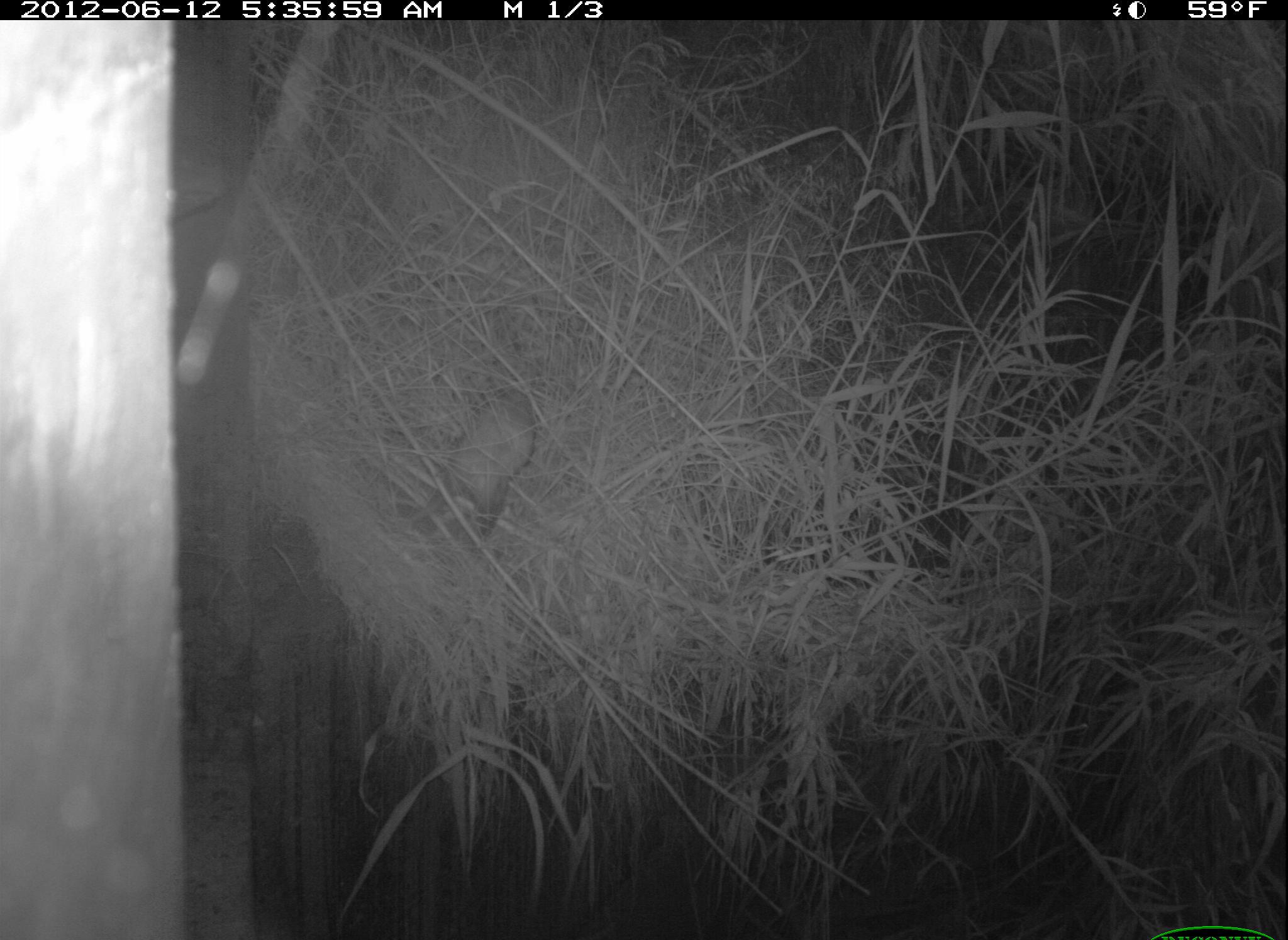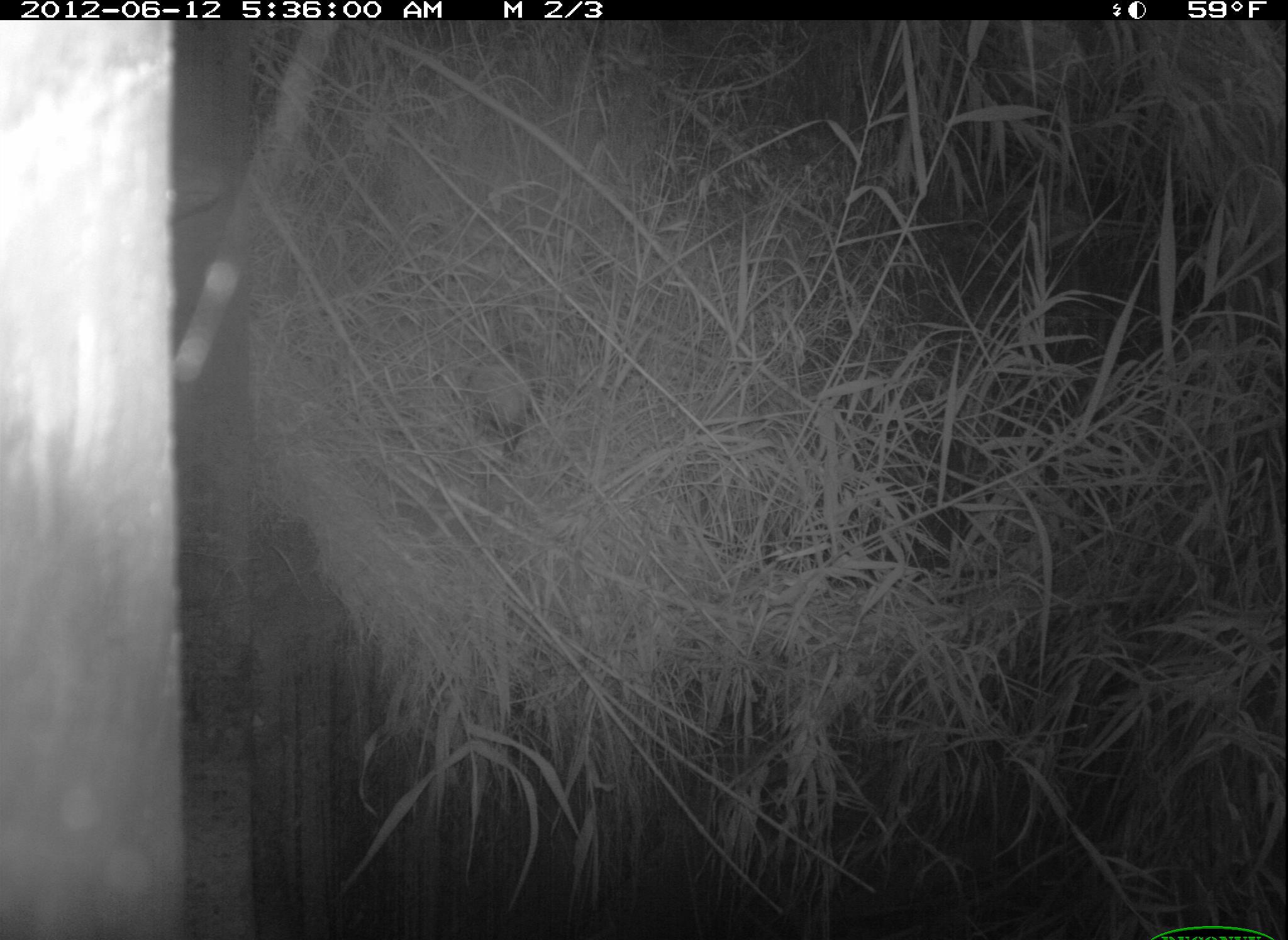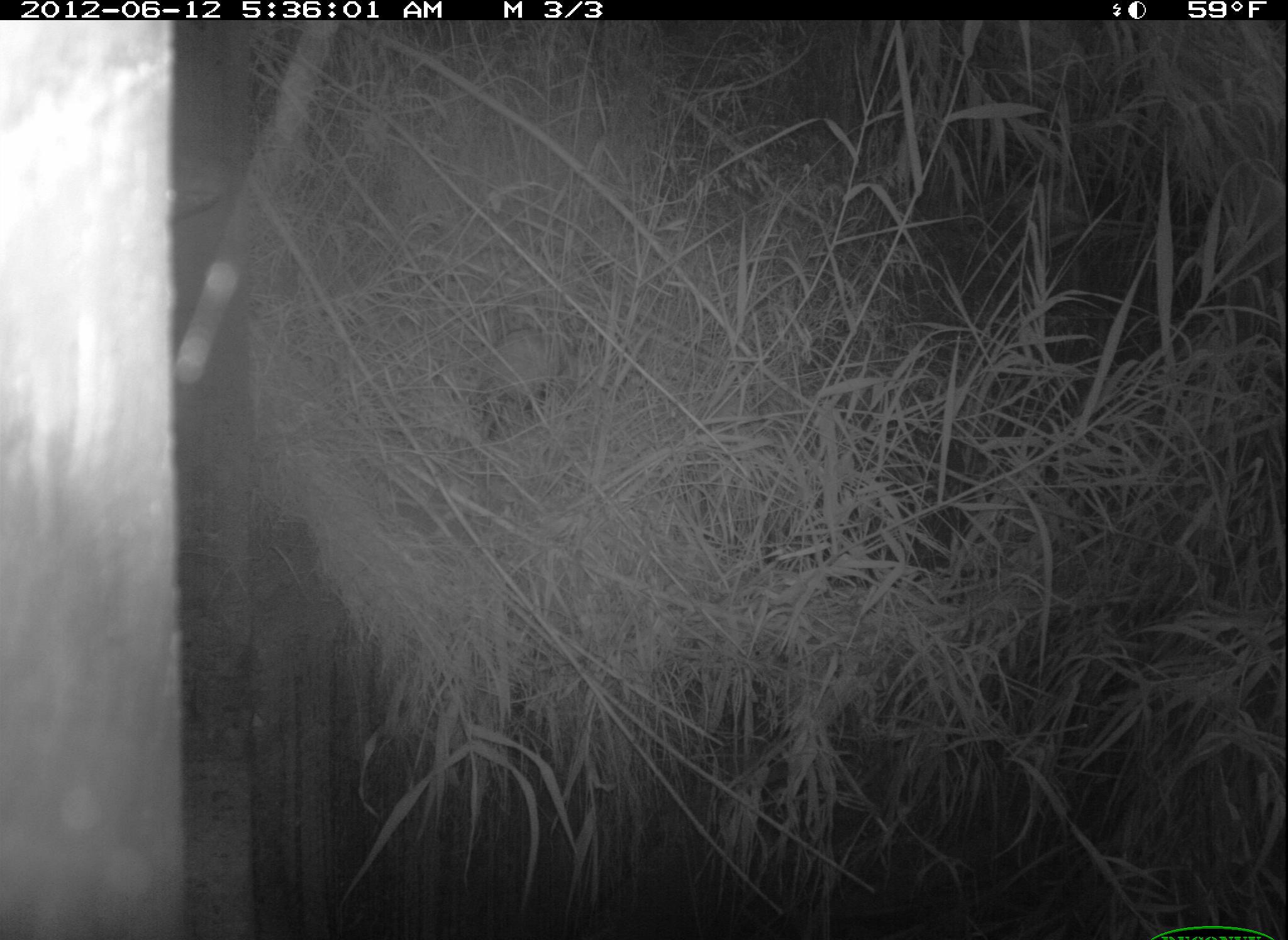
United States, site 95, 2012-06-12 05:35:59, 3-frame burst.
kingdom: Animalia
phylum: Chordata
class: Mammalia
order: Didelphimorphia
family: Didelphidae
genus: Didelphis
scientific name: Didelphis virginiana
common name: virginia opossum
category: opossum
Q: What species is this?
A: Opossum (virginia opossum) (Didelphis virginiana).